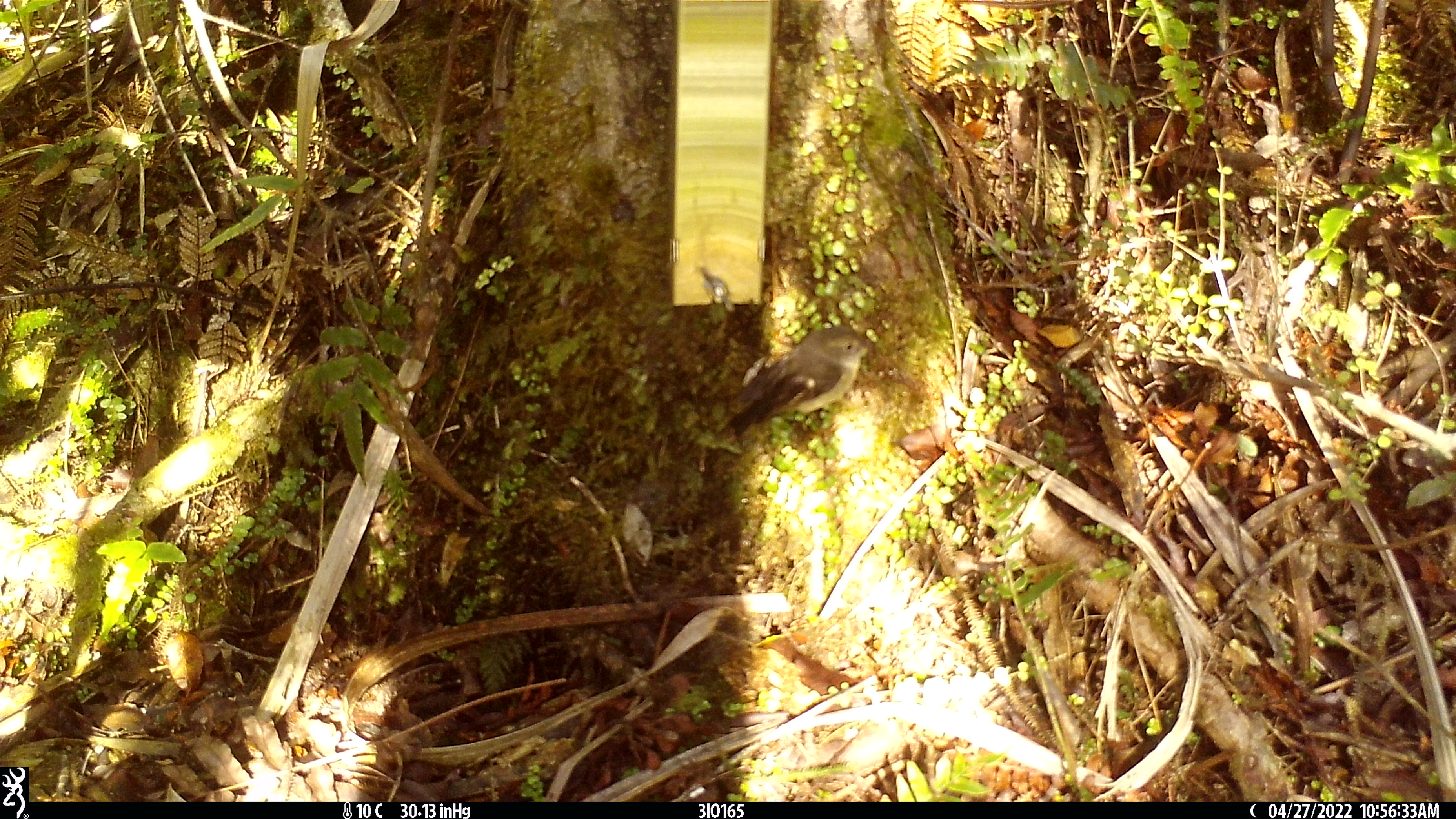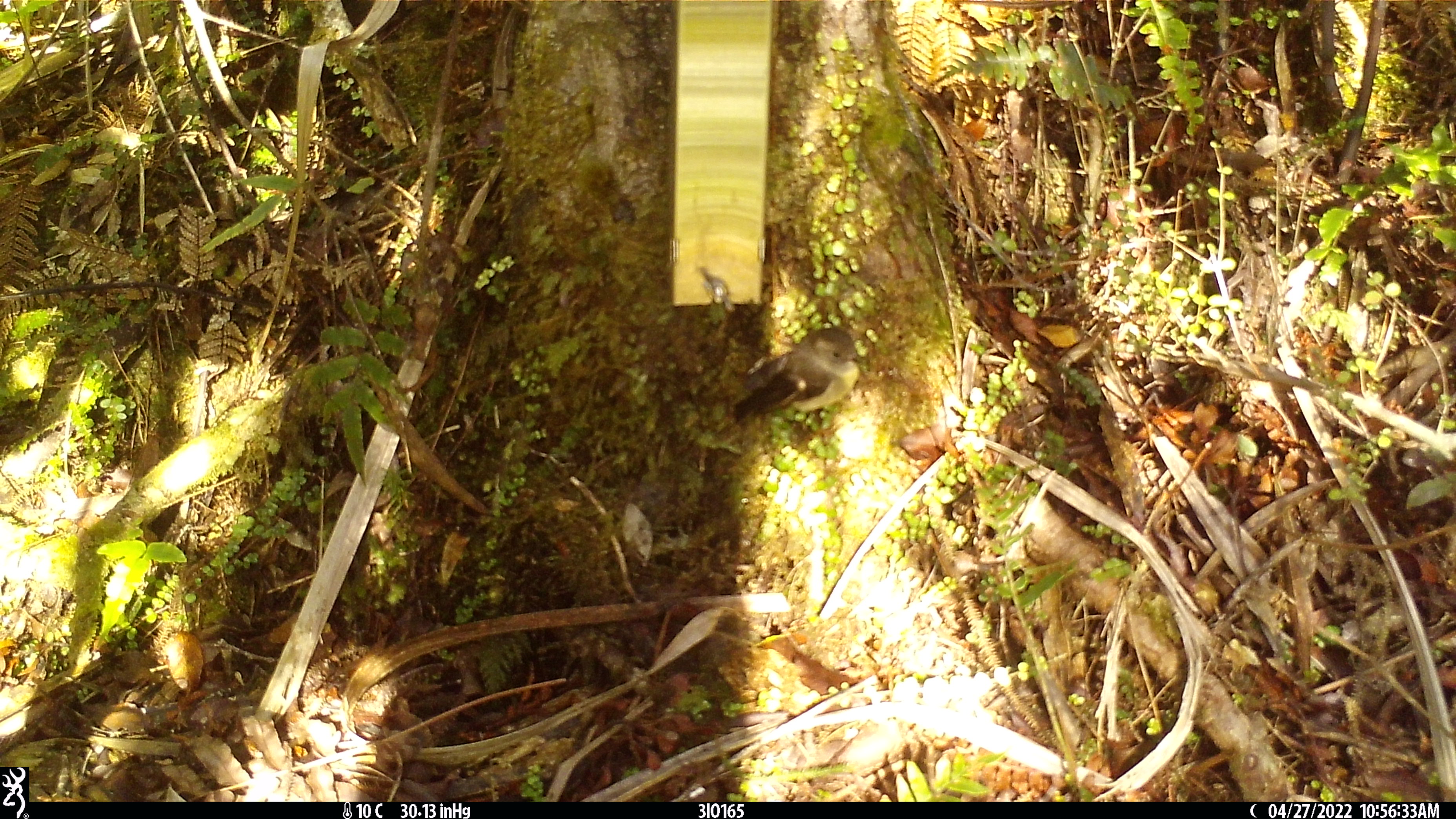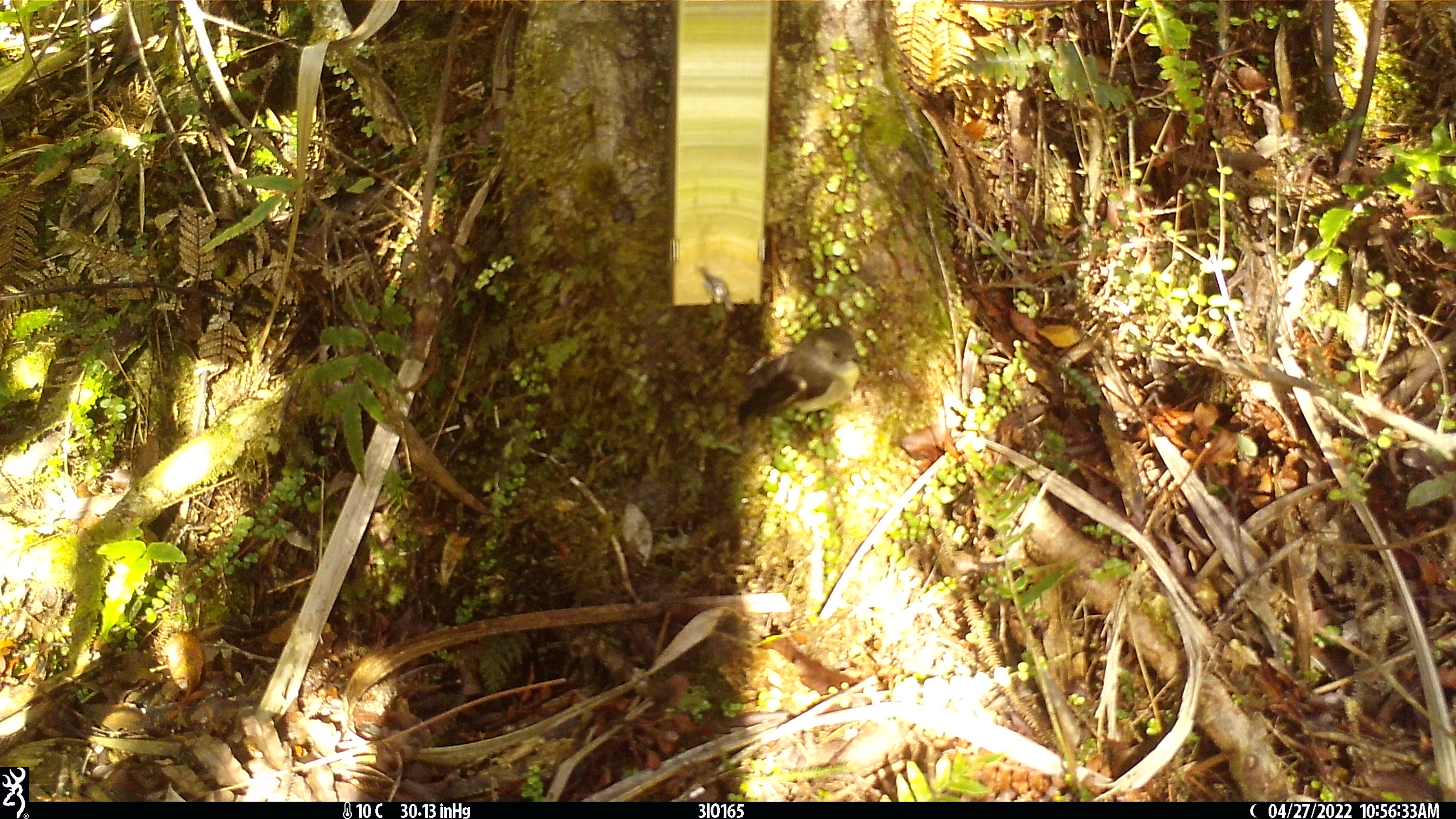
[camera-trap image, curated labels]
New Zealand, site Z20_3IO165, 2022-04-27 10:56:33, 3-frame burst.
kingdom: Animalia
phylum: Chordata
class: Aves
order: Passeriformes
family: Petroicidae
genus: Petroica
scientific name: Petroica macrocephala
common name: tomtit